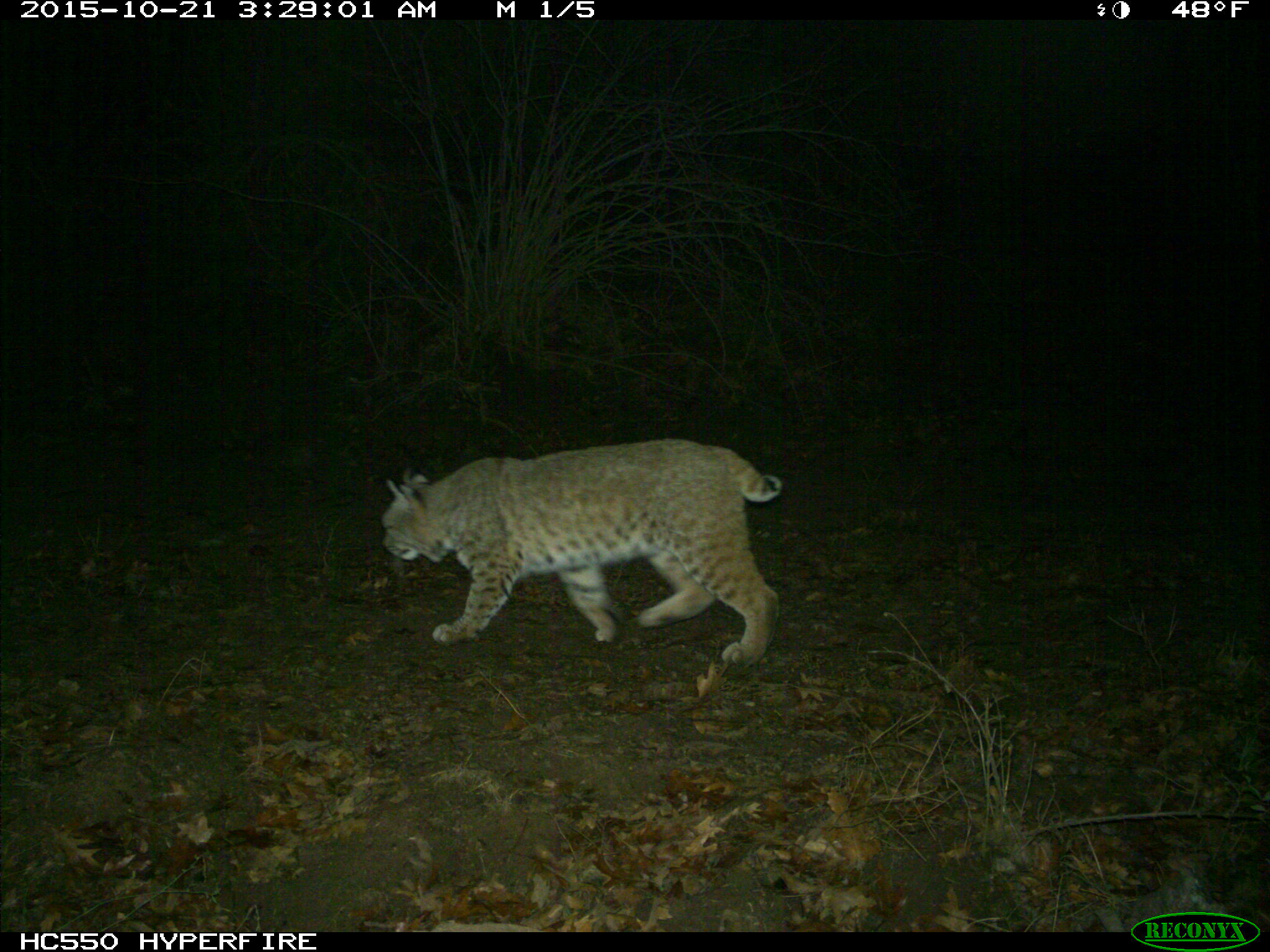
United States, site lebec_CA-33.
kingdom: Animalia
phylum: Chordata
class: Mammalia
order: Carnivora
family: Felidae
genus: Lynx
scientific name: Lynx rufus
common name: bobcat